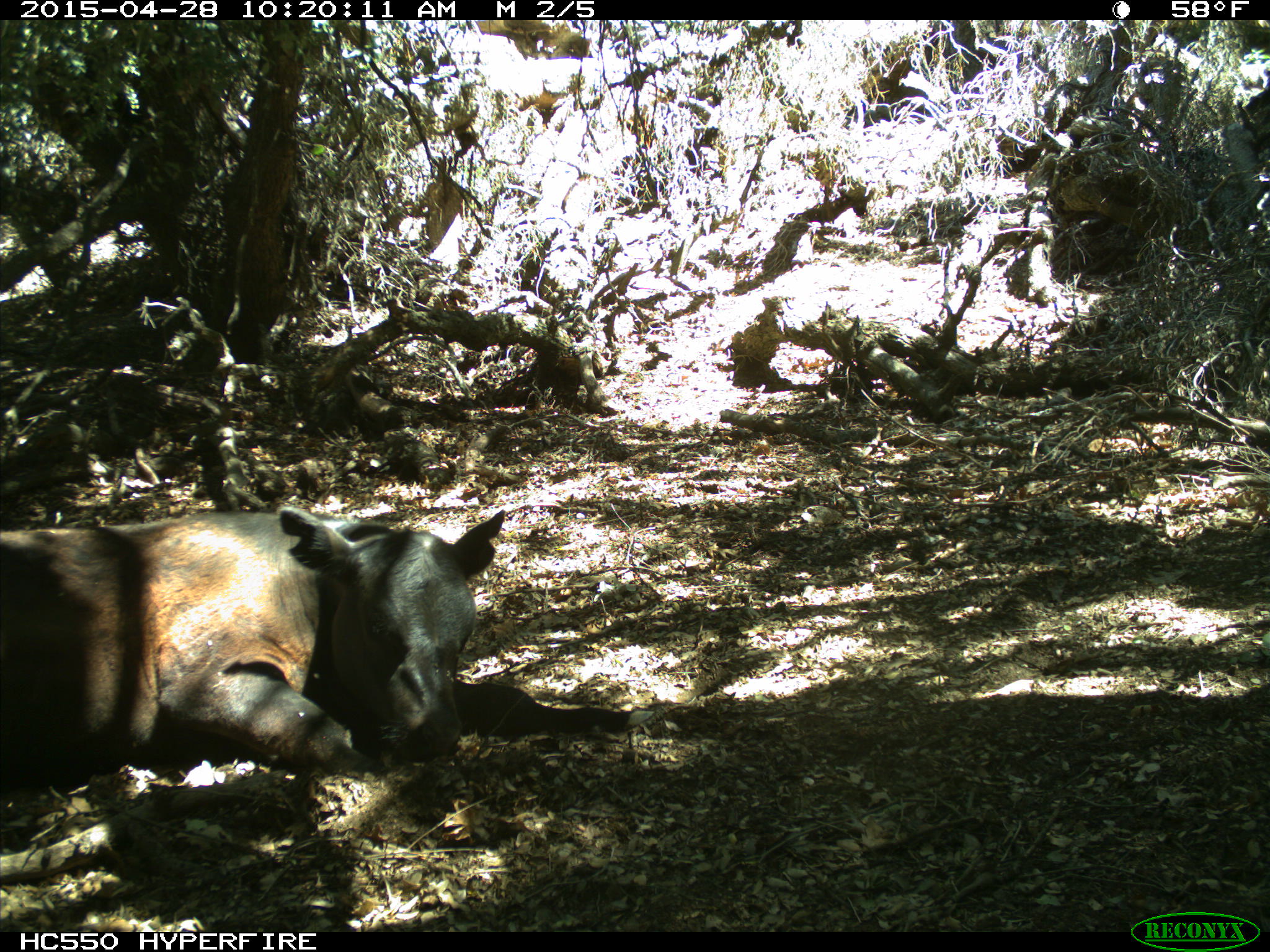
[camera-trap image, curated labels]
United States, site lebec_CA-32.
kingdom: Animalia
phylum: Chordata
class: Mammalia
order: Artiodactyla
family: Bovidae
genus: Bos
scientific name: Bos taurus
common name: domestic cow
Bos taurus (domestic cow).